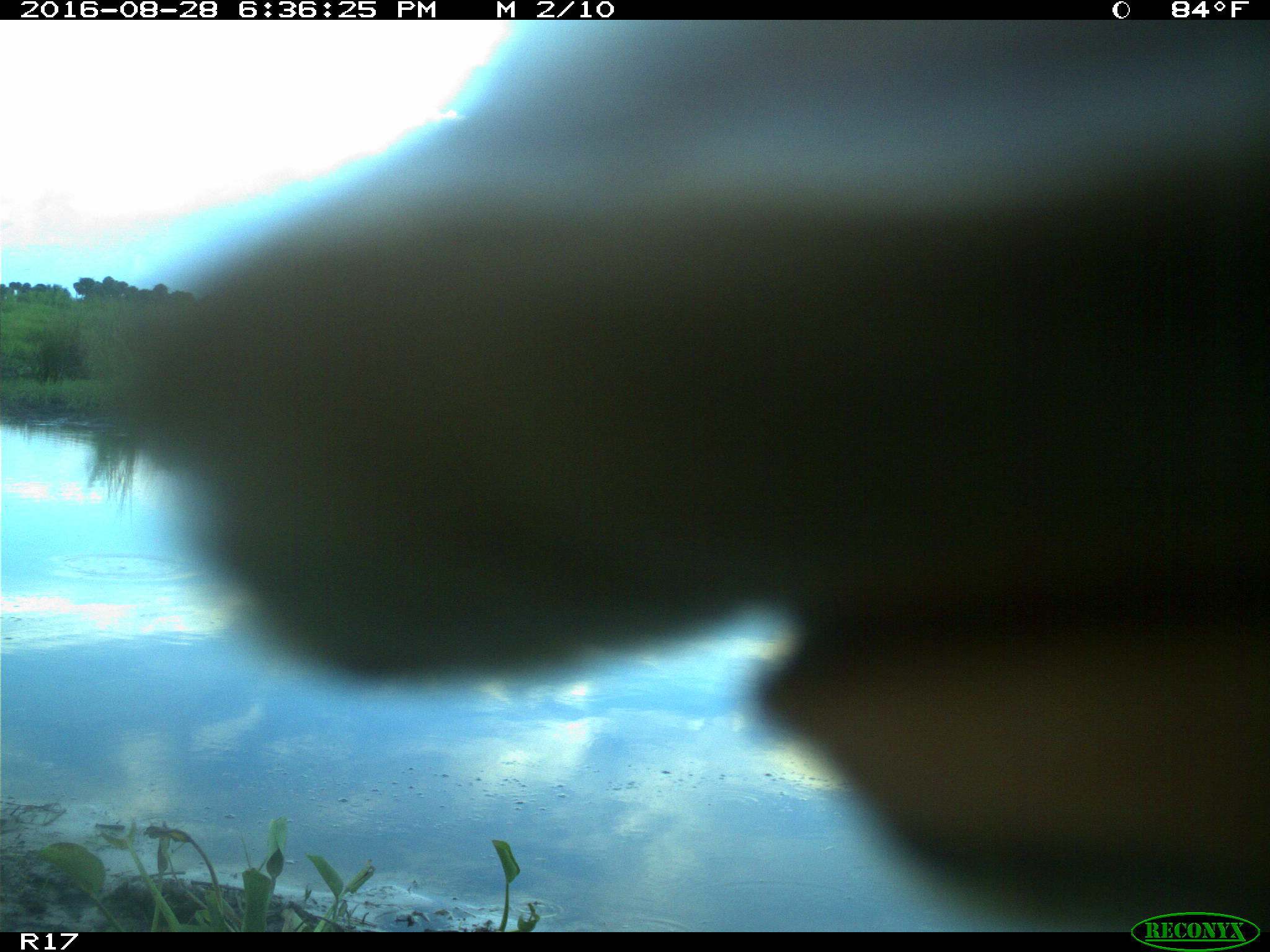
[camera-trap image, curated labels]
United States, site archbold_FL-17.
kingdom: Animalia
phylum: Chordata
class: Mammalia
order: Artiodactyla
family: Bovidae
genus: Bos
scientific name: Bos taurus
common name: domestic cow